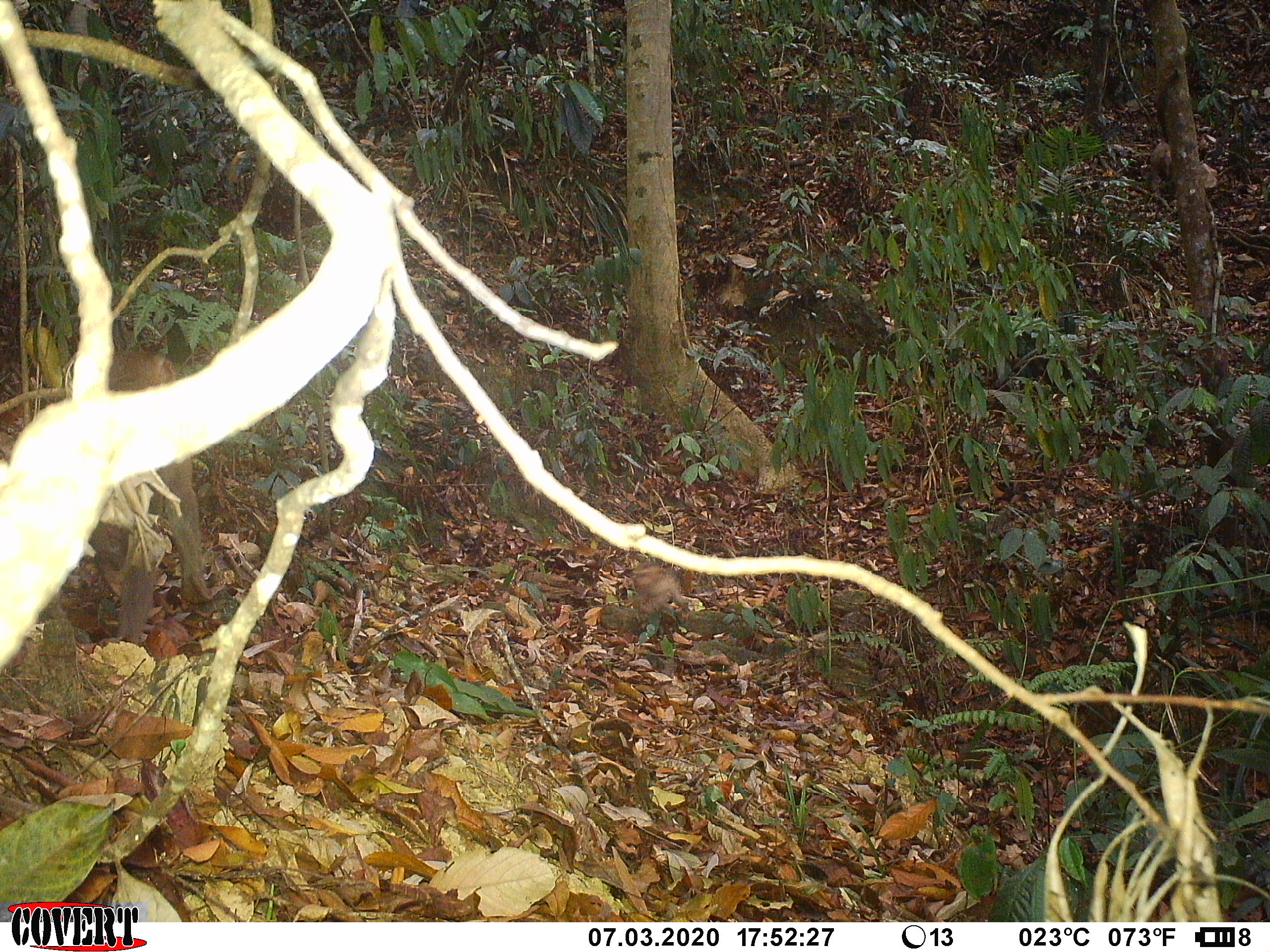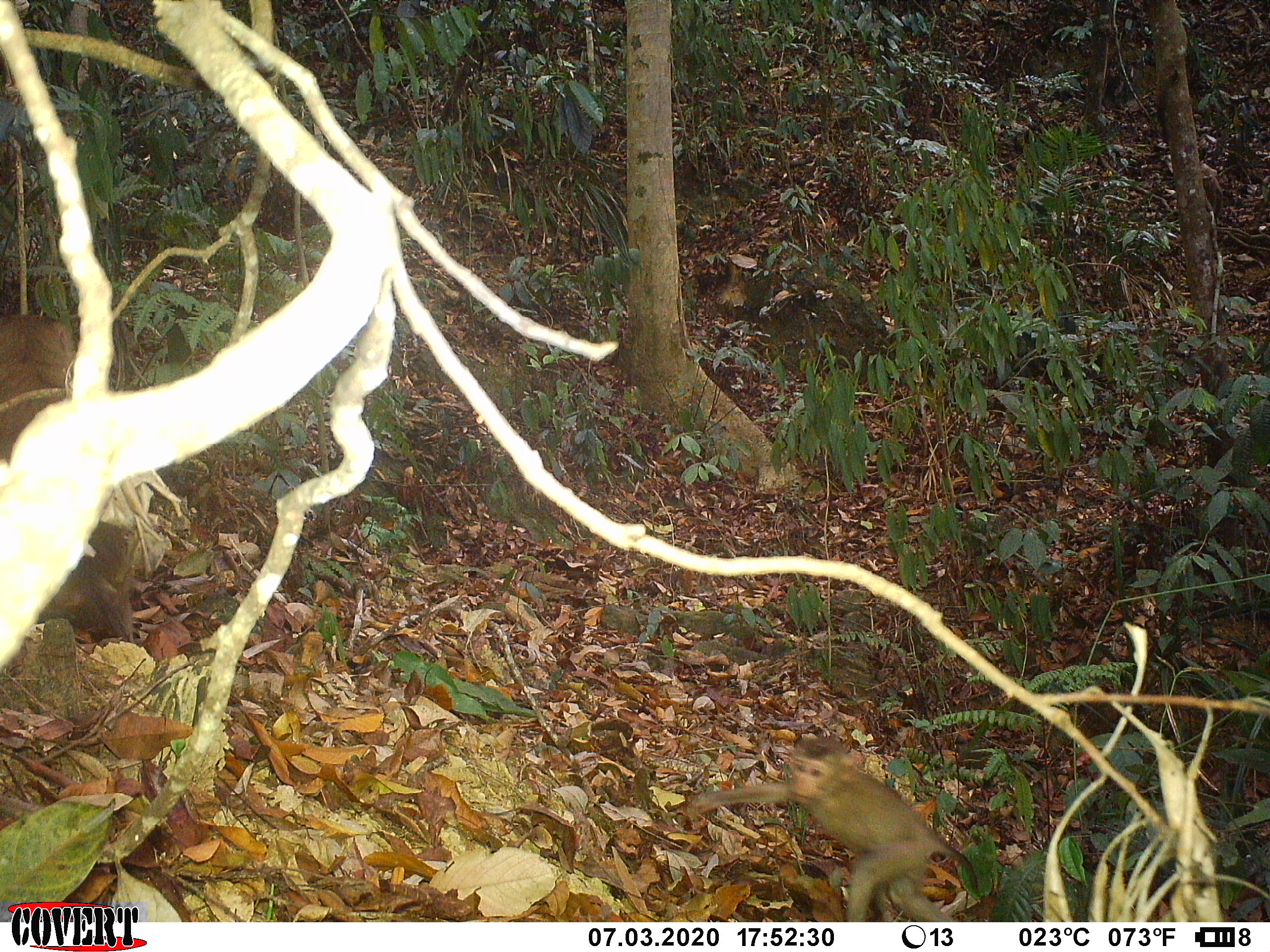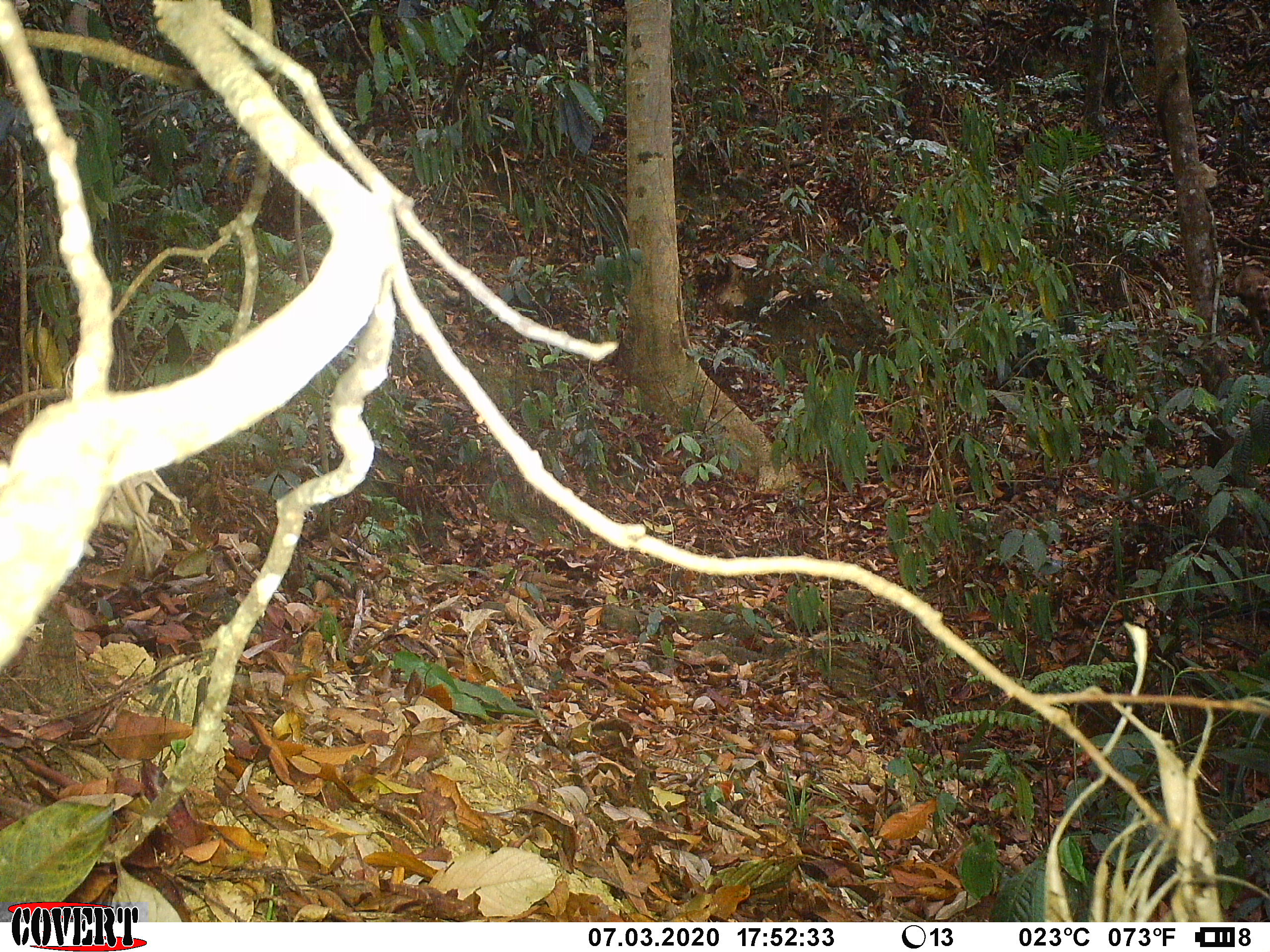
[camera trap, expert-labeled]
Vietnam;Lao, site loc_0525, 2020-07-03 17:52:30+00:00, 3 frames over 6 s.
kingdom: Animalia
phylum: Chordata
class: Mammalia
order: Primates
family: Cercopithecidae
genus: Macaca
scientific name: Macaca nemestrina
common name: pig-tailed macaque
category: pig tailed macaque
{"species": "pig tailed macaque (pig-tailed macaque) (Macaca nemestrina)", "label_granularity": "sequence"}